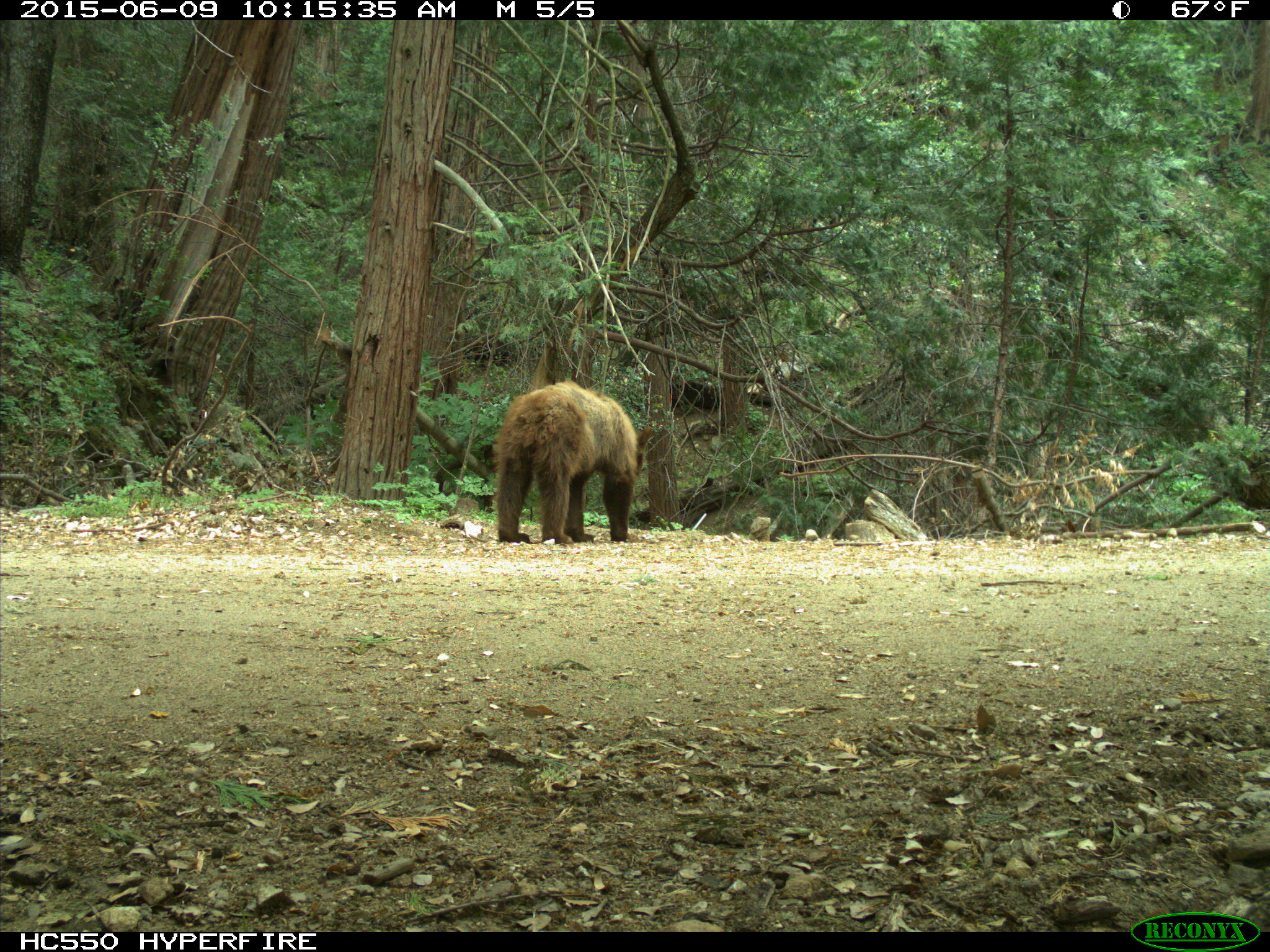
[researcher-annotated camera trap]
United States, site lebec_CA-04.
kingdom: Animalia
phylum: Chordata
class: Mammalia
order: Carnivora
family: Ursidae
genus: Ursus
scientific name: Ursus americanus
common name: american black bear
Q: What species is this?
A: Ursus americanus (american black bear).